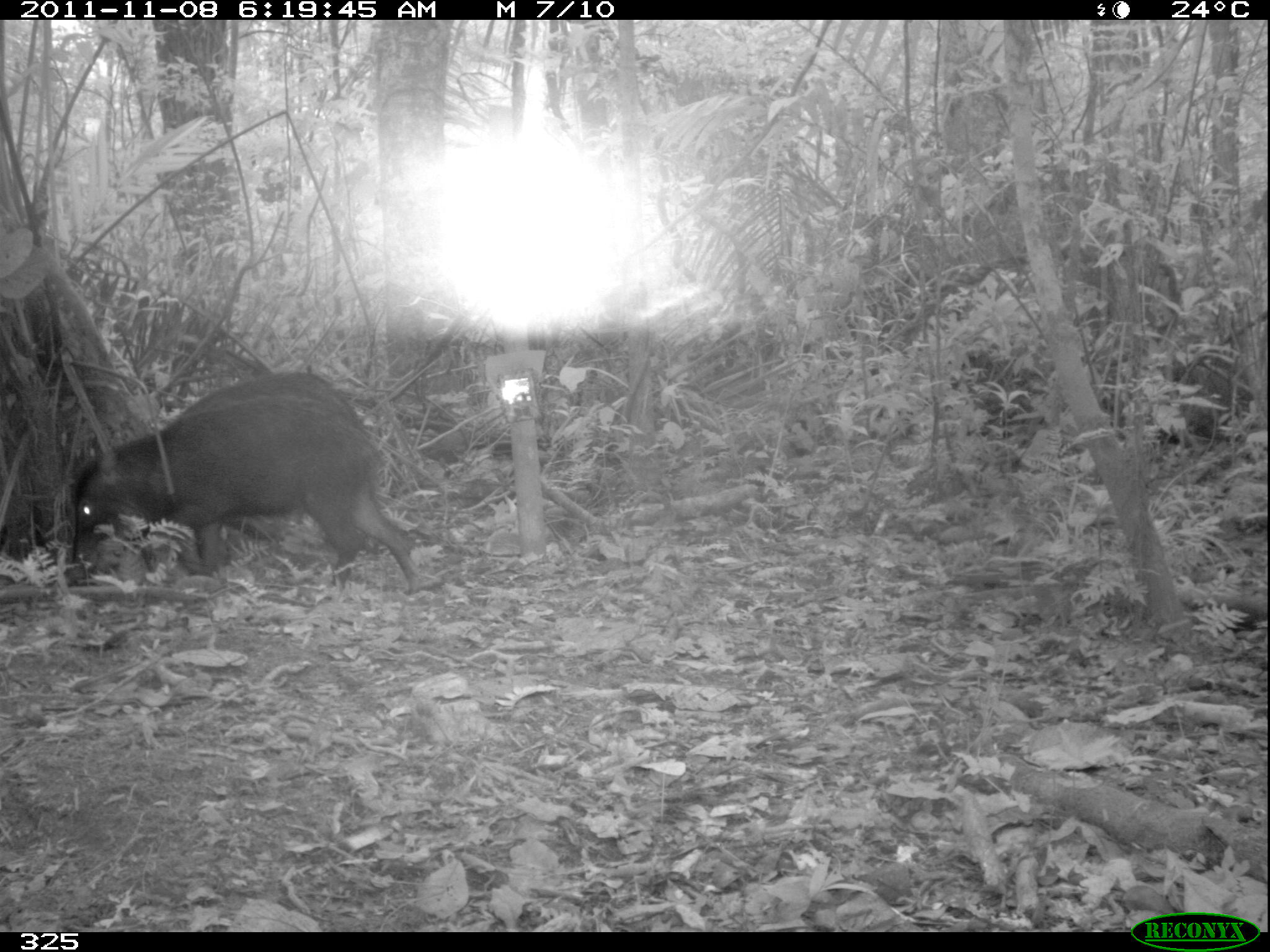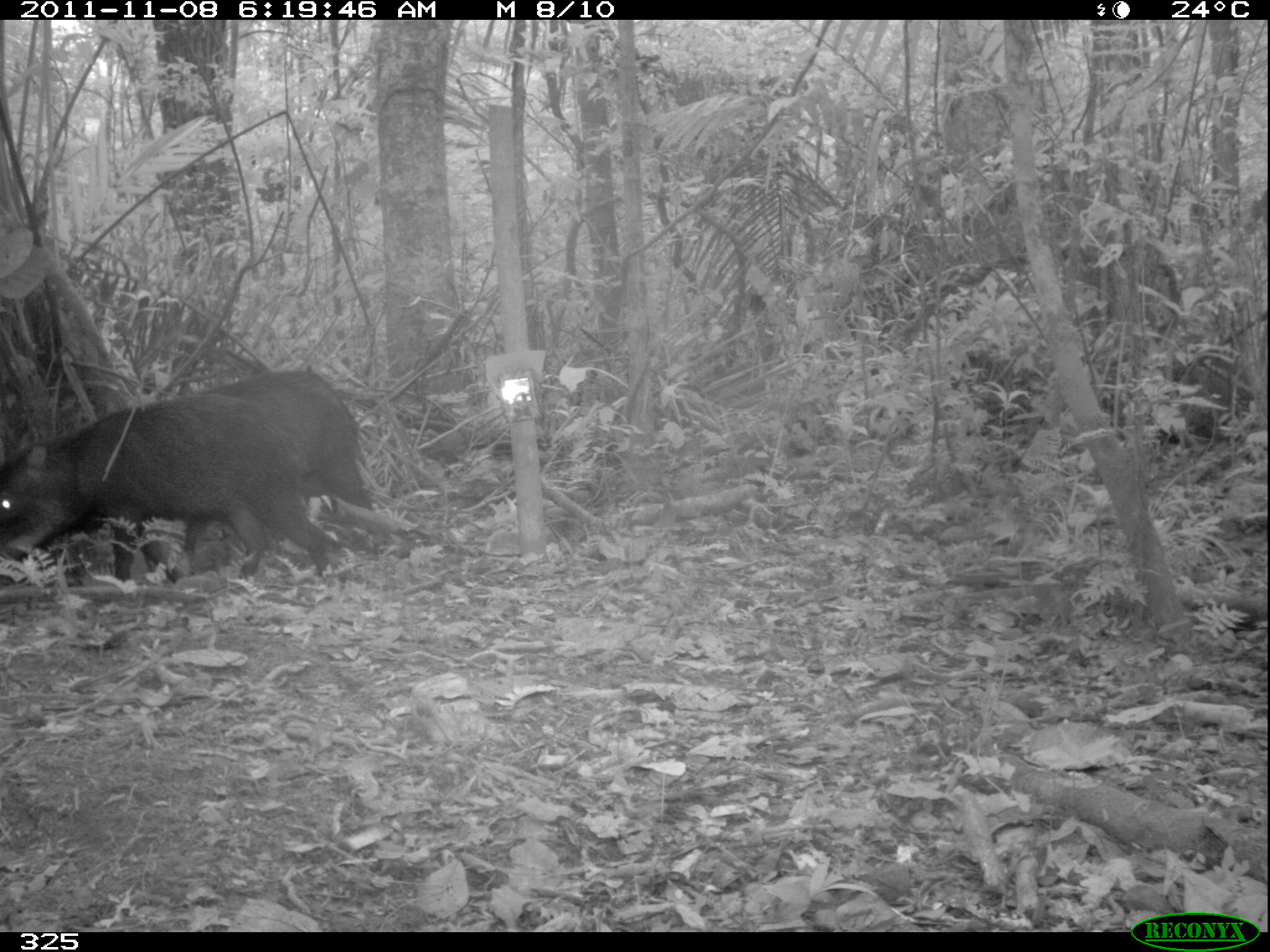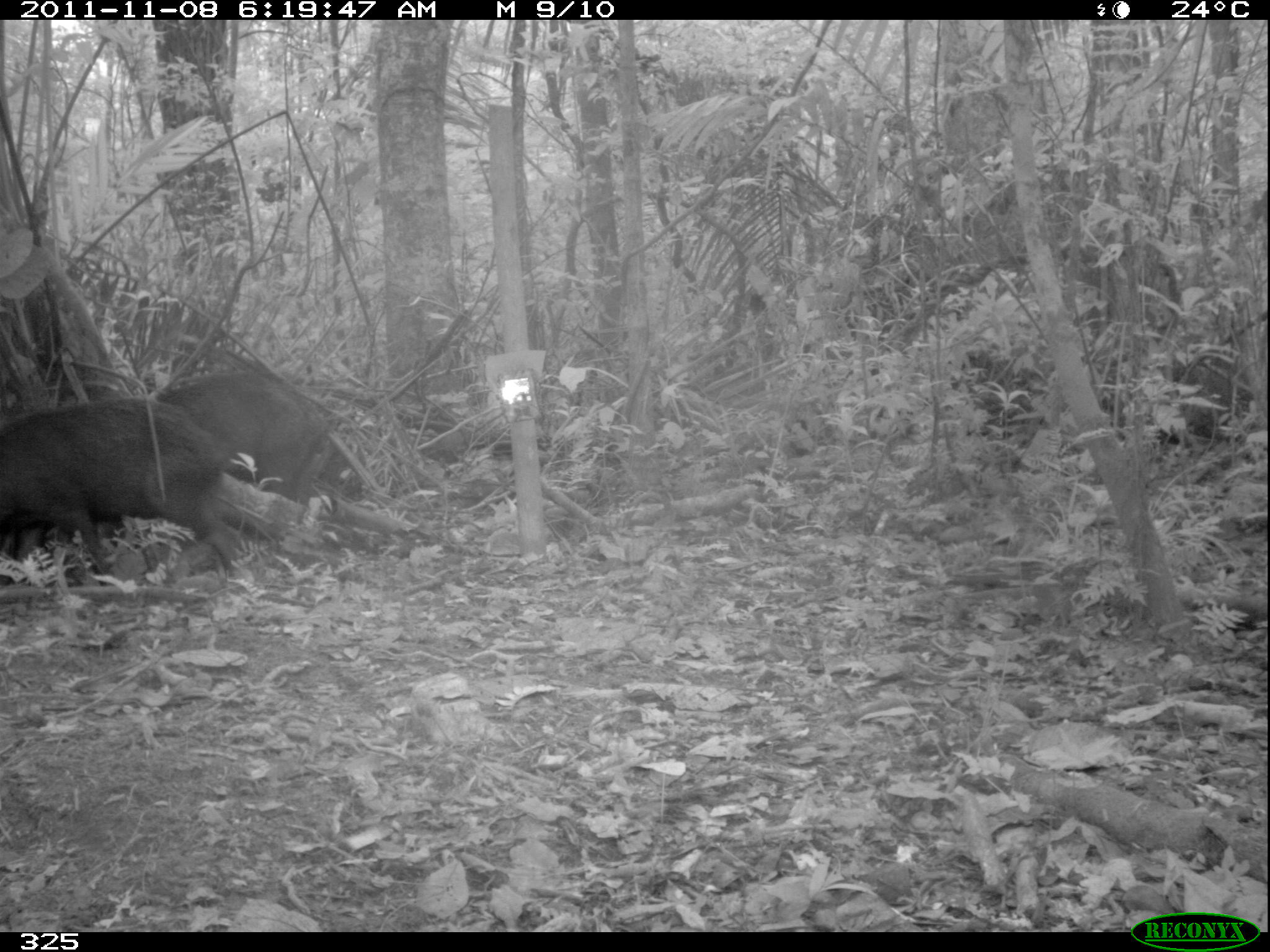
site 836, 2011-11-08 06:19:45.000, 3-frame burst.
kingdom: Animalia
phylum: Chordata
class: Mammalia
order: Artiodactyla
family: Tayassuidae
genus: Tayassu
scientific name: Tayassu pecari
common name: white-lipped peccary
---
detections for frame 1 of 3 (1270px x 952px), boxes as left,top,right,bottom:
tayassu pecari: 67,395,424,599; 162,368,357,452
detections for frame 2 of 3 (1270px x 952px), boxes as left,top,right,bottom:
tayassu pecari: 1,400,335,577; 194,370,374,520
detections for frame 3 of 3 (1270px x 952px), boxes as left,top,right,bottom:
tayassu pecari: 1,398,271,587; 158,376,319,500